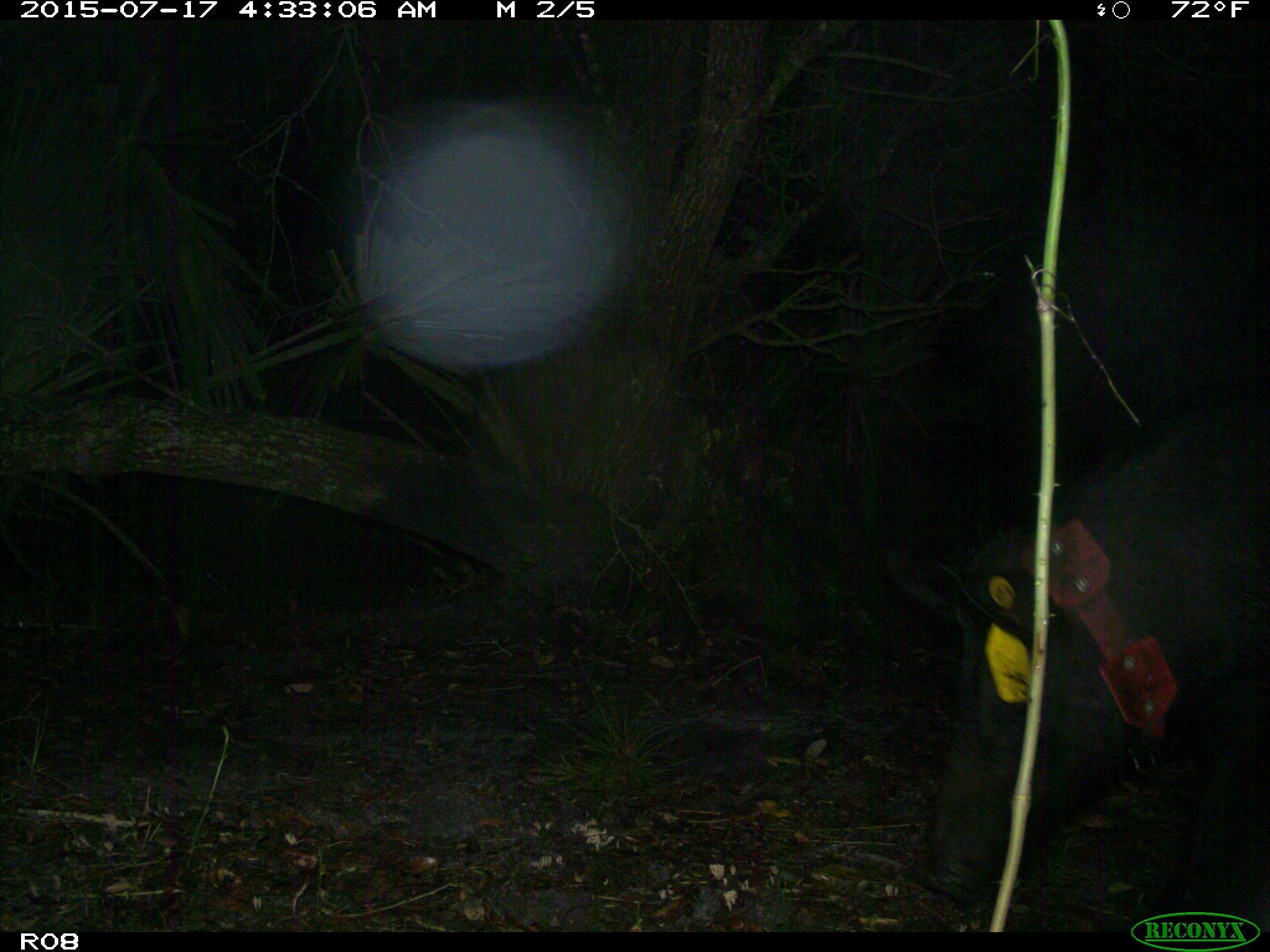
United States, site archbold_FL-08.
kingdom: Animalia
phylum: Chordata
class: Mammalia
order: Artiodactyla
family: Suidae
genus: Sus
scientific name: Sus scrofa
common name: wild boar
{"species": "Sus scrofa (wild boar)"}